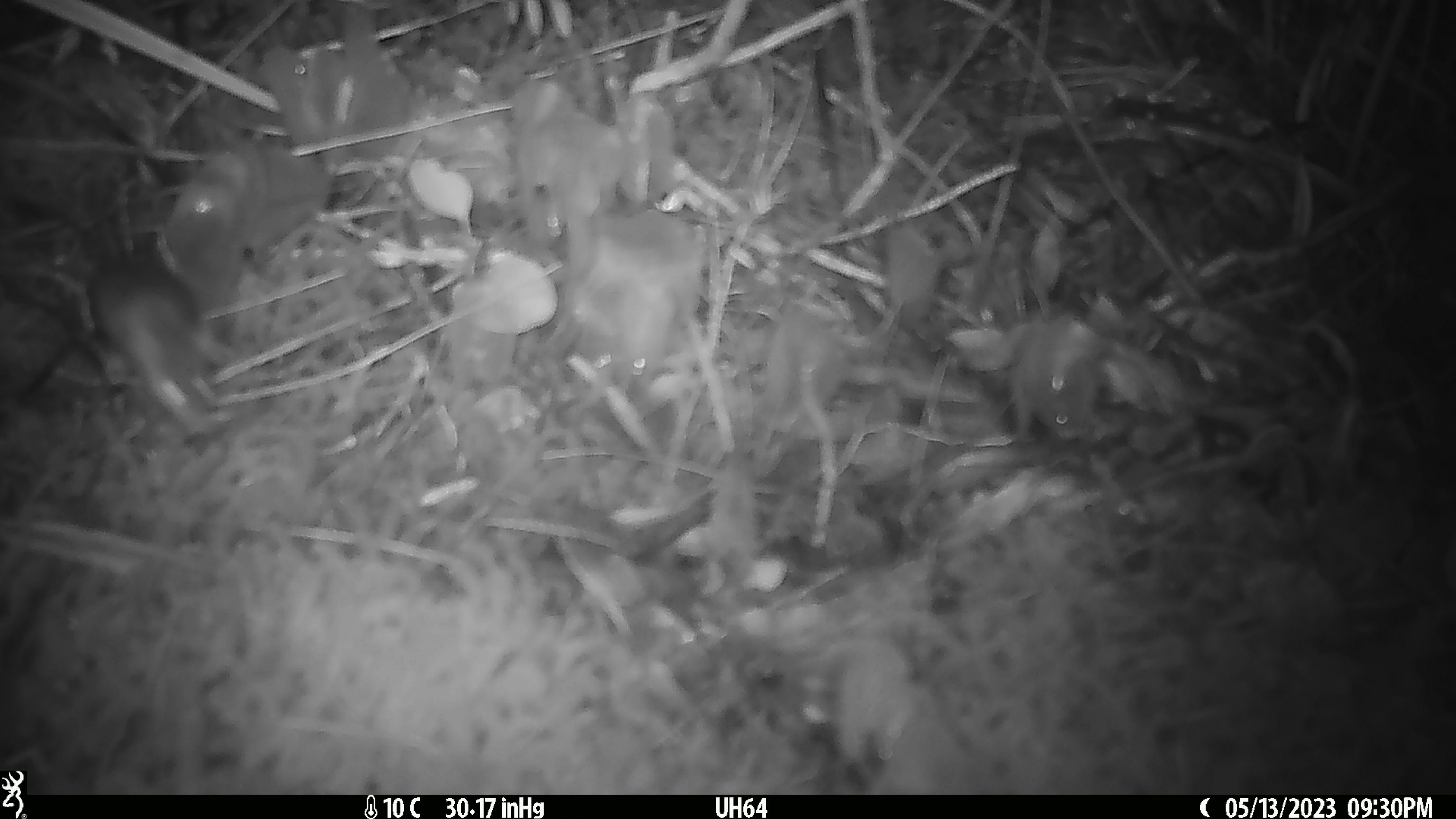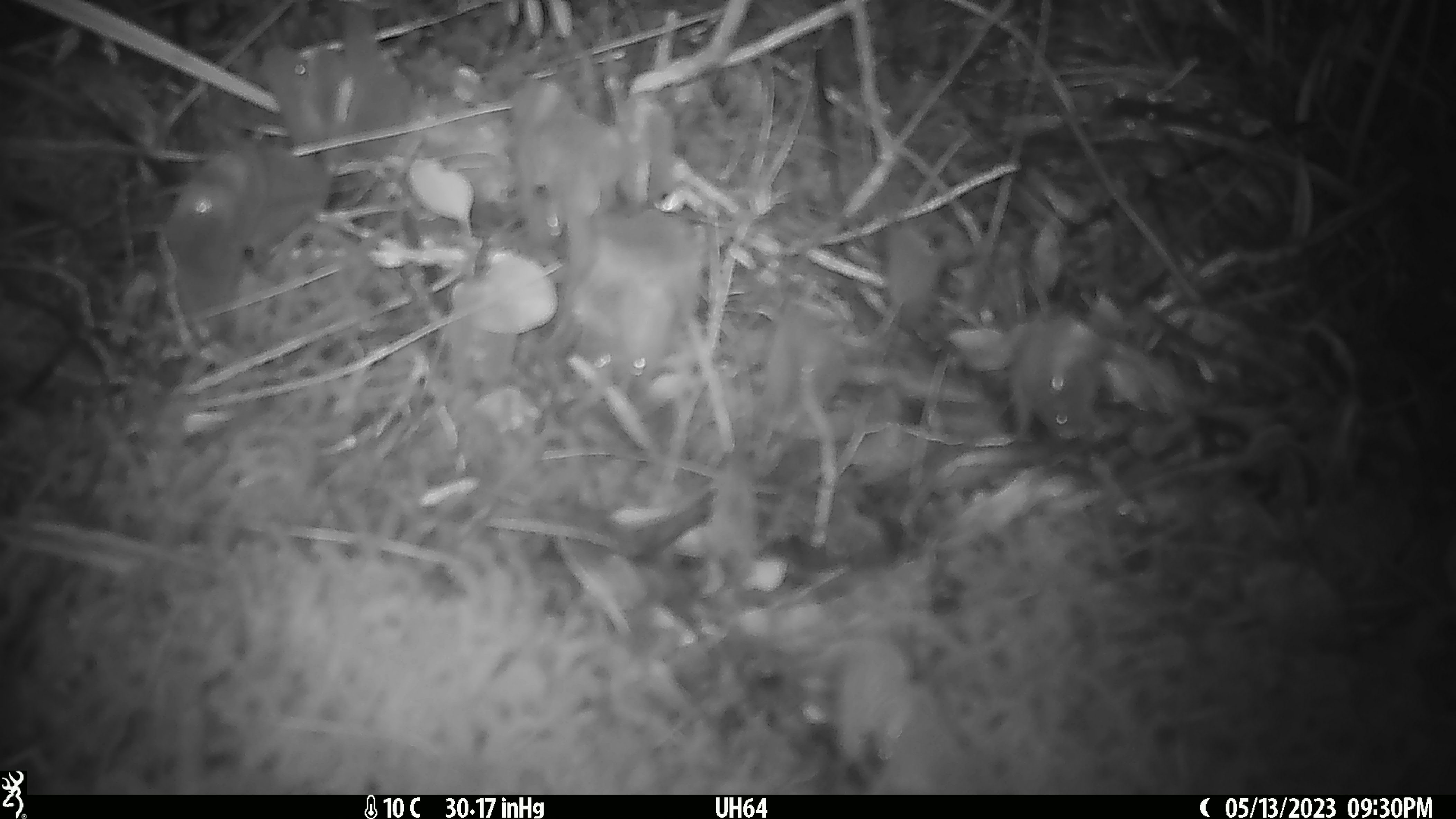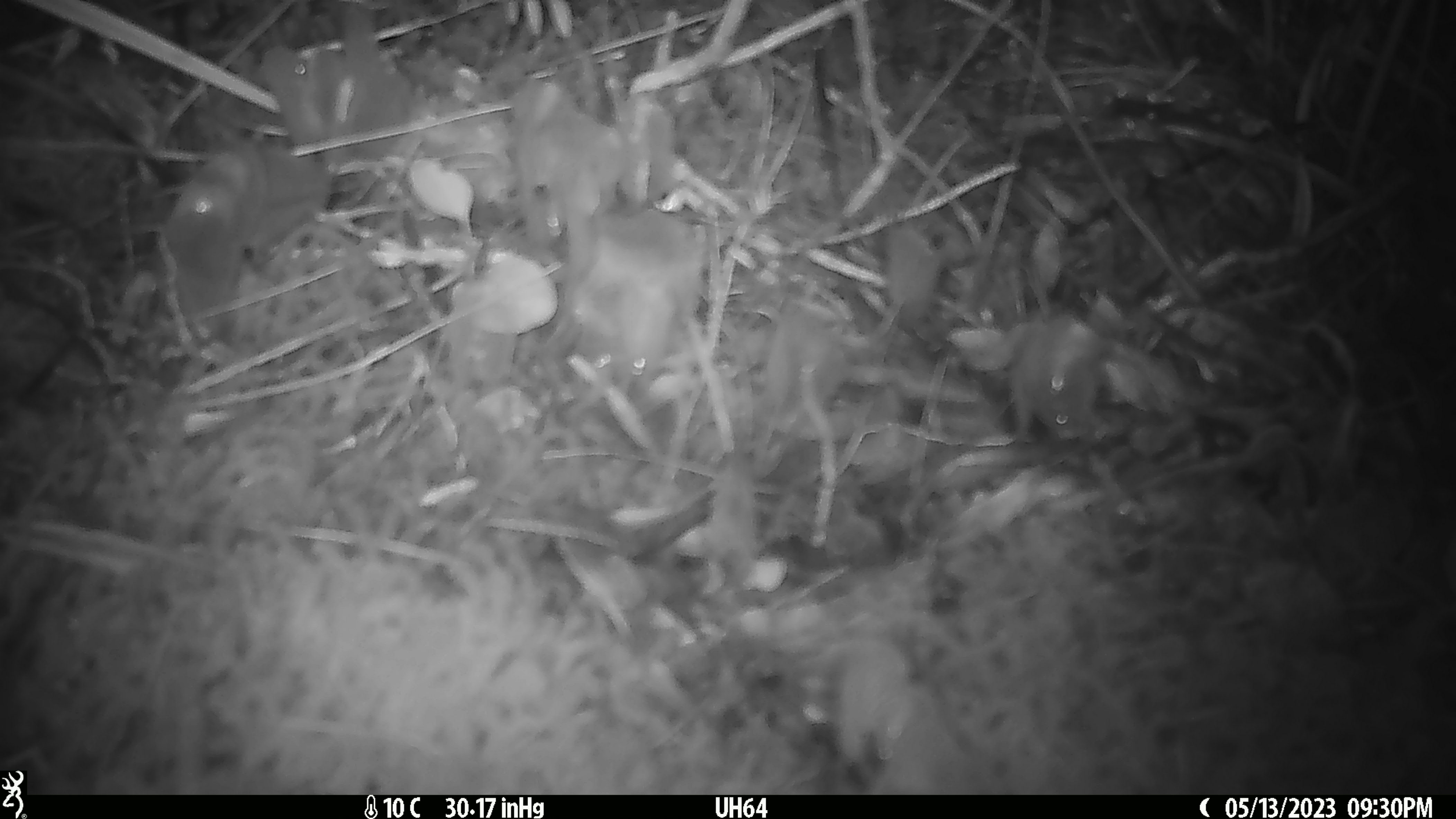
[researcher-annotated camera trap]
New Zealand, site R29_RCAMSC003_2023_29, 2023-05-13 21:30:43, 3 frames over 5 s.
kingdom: Animalia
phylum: Chordata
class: Mammalia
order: Rodentia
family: Muridae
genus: Mus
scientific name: Mus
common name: mouse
Mouse (Mus).